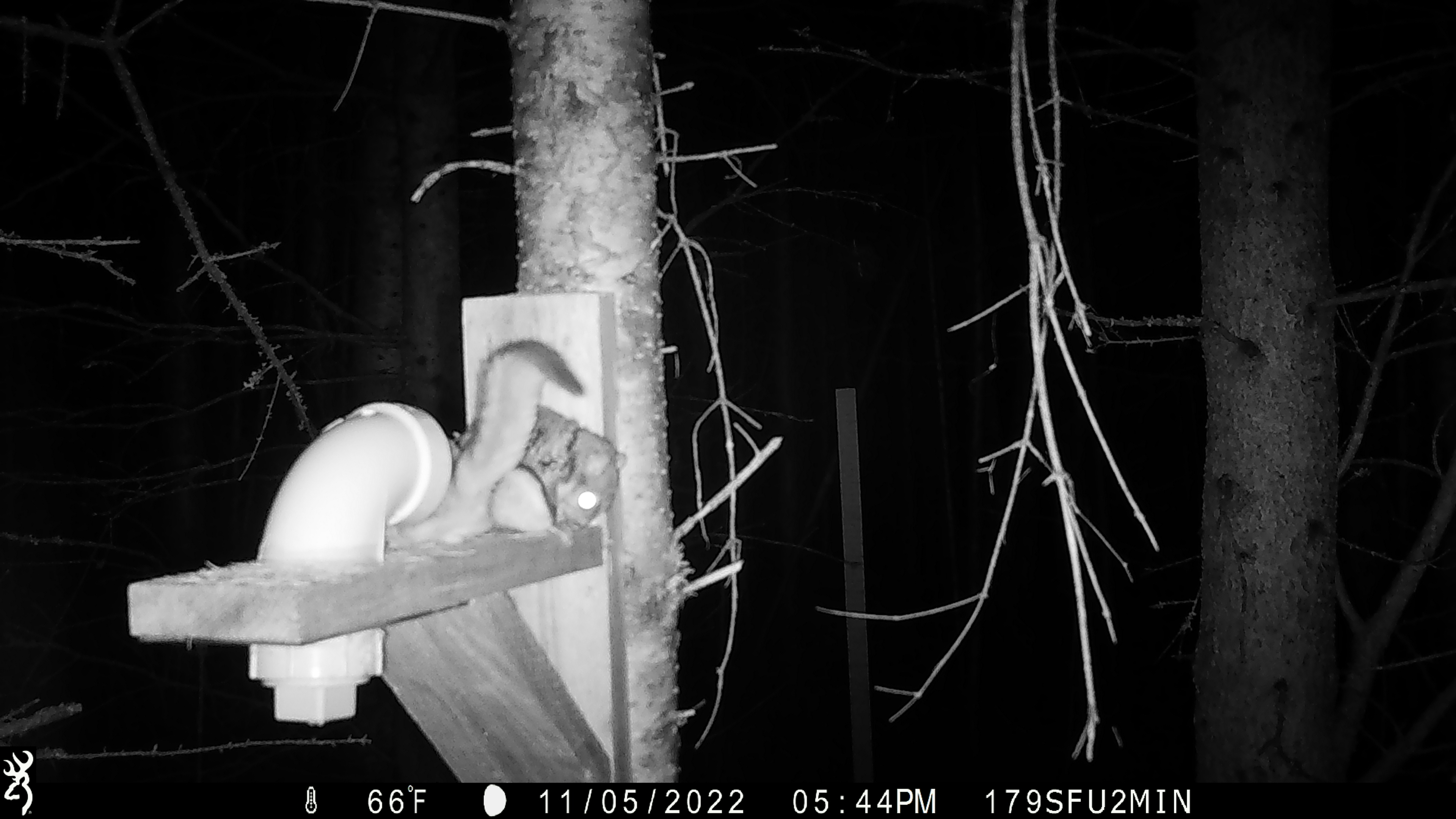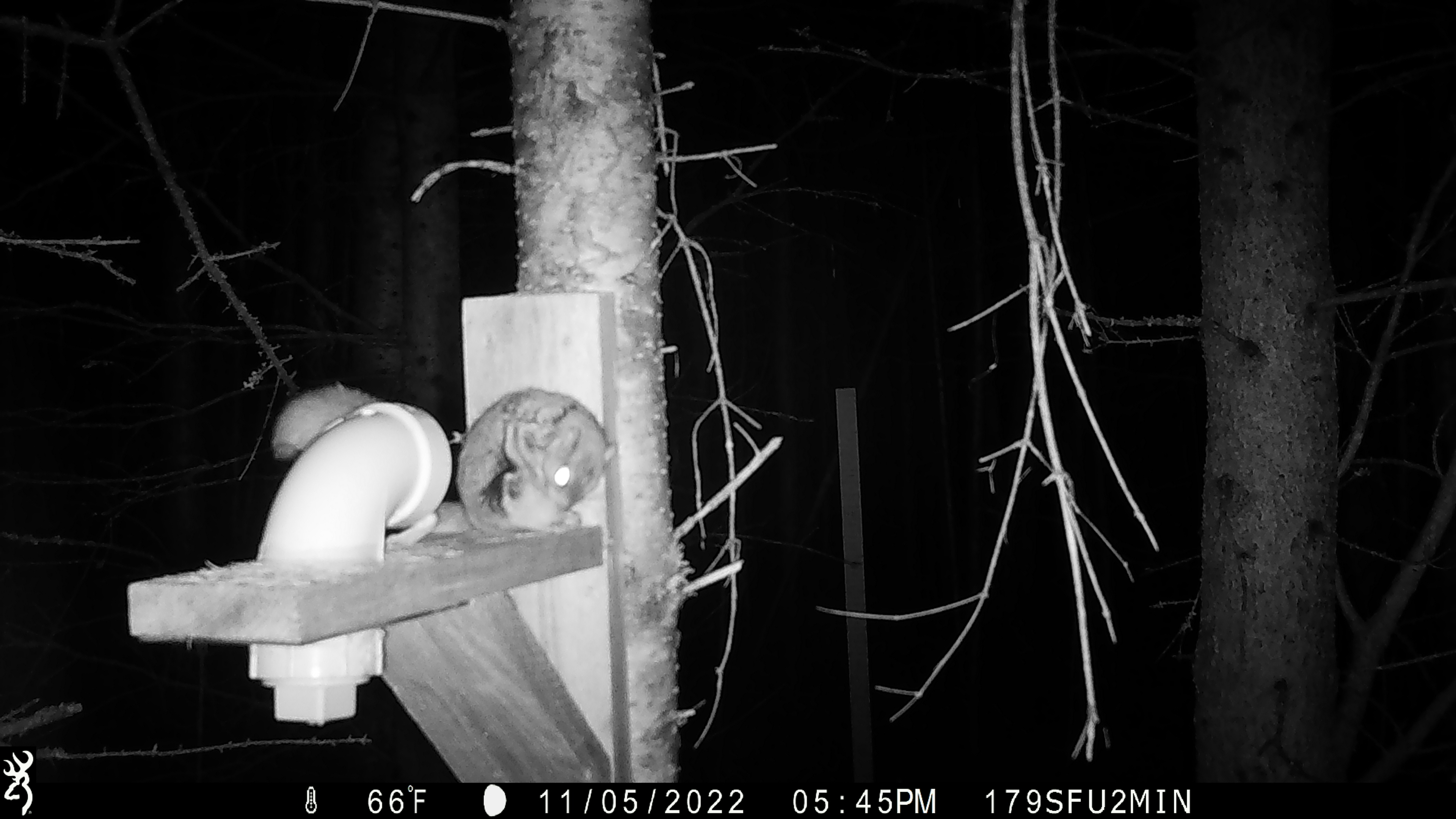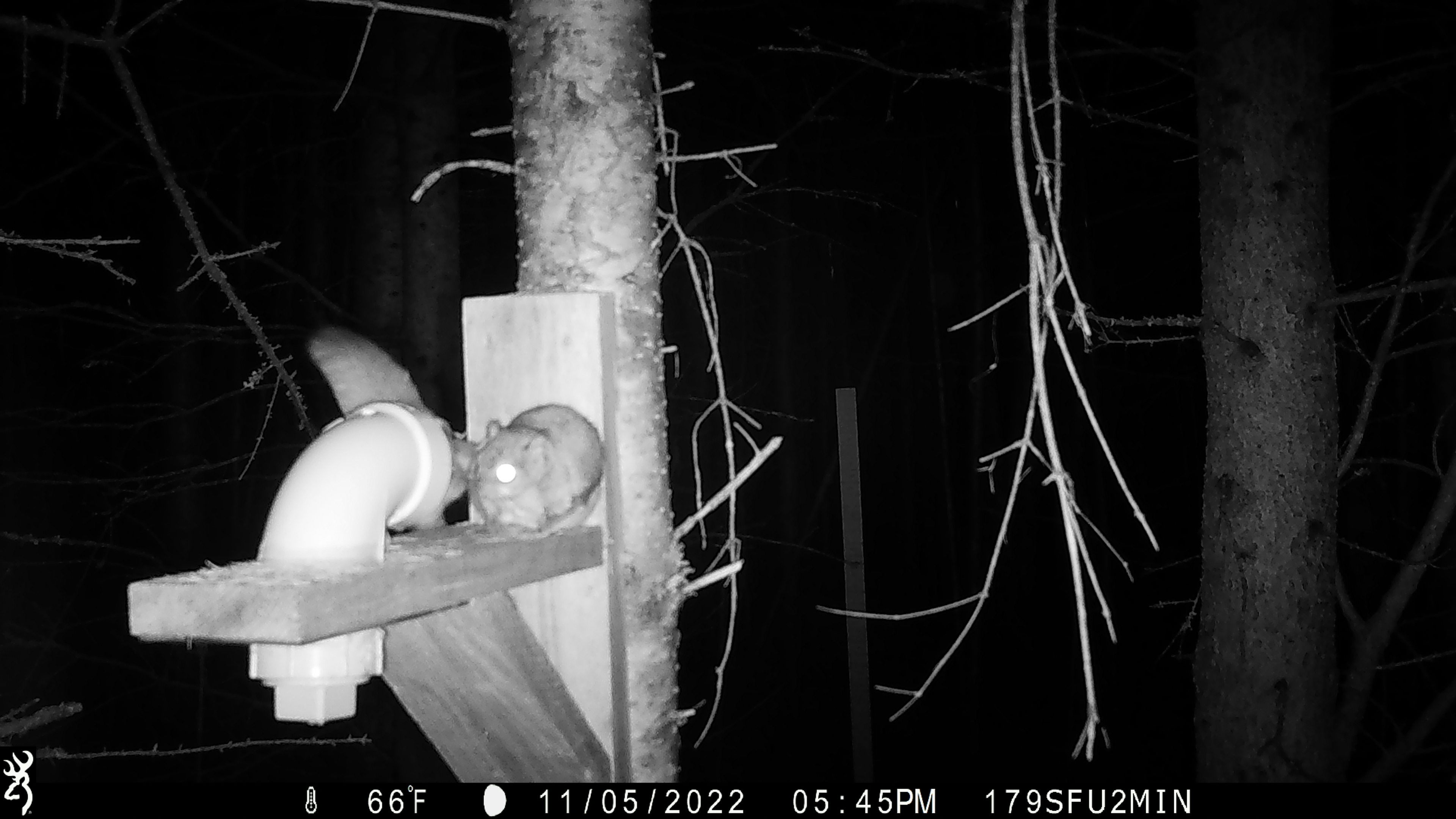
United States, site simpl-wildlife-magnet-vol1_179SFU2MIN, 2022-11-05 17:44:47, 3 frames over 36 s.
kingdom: Animalia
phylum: Chordata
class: Mammalia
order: Rodentia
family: Sciuridae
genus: Glaucomys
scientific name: Glaucomys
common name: flying squirrel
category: flying squirrel sp.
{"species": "flying squirrel sp. (flying squirrel) (Glaucomys)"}